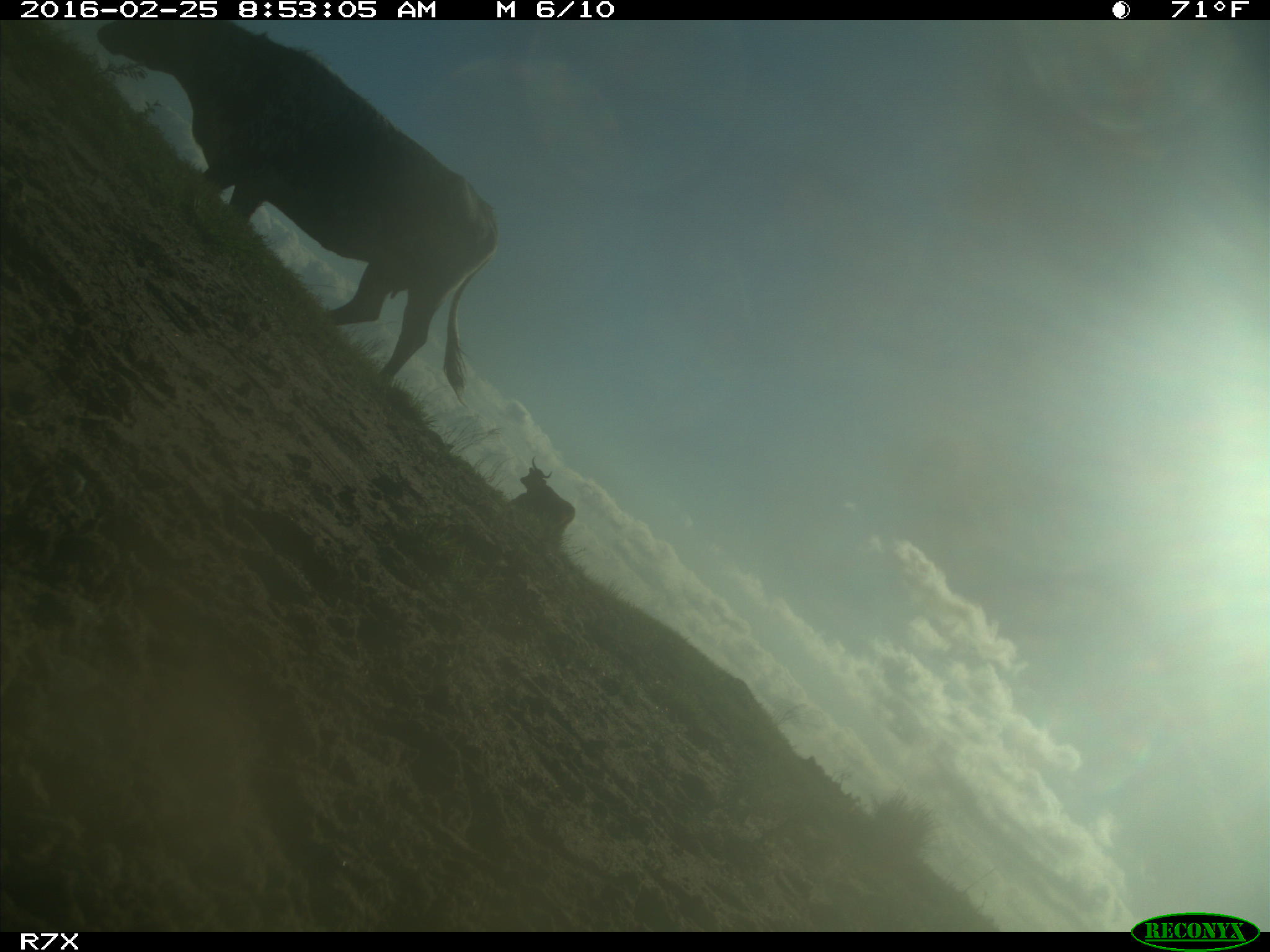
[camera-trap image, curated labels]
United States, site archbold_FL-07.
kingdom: Animalia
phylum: Chordata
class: Mammalia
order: Artiodactyla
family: Bovidae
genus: Bos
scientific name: Bos taurus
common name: domestic cow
Bos taurus (domestic cow).